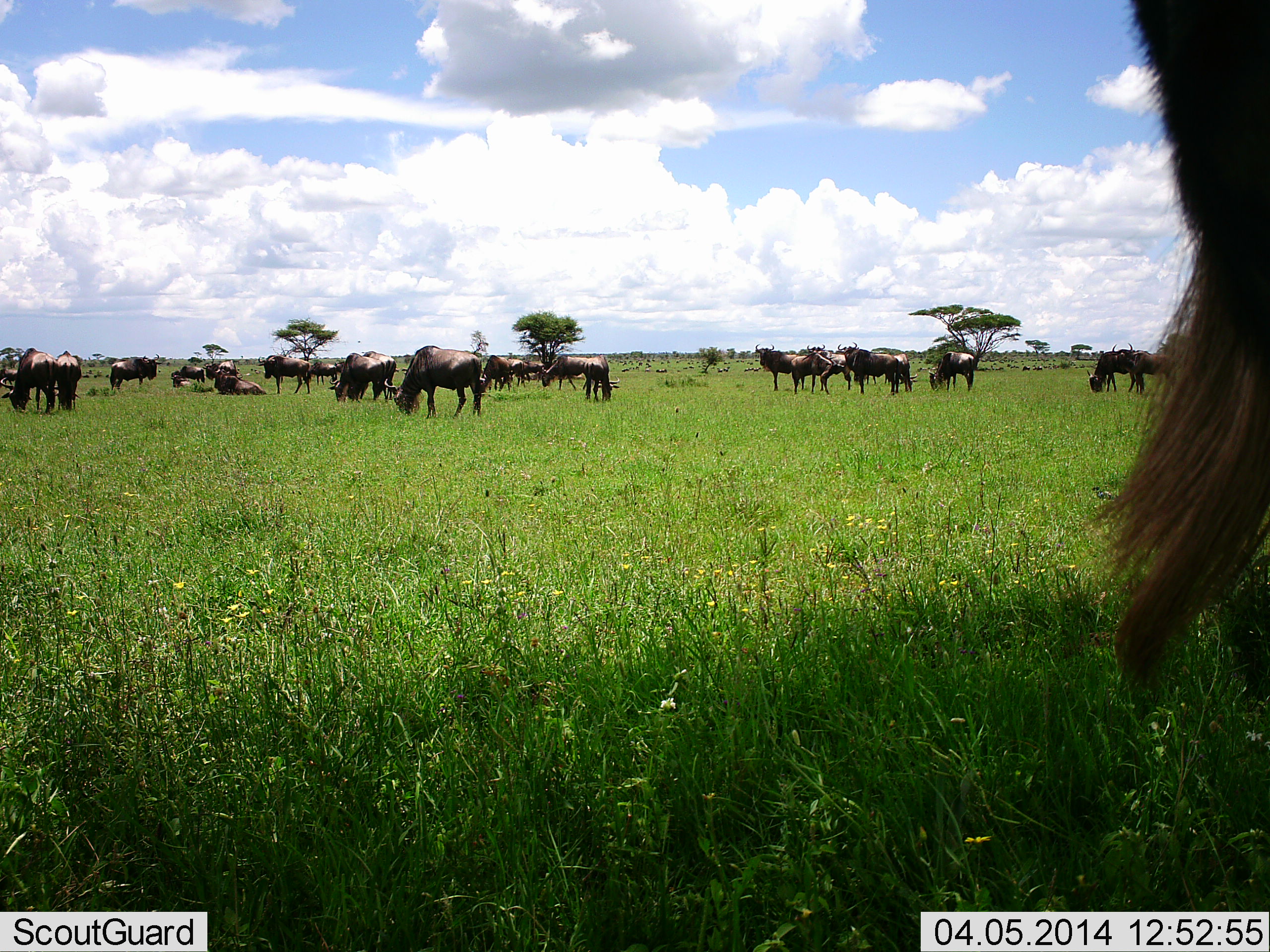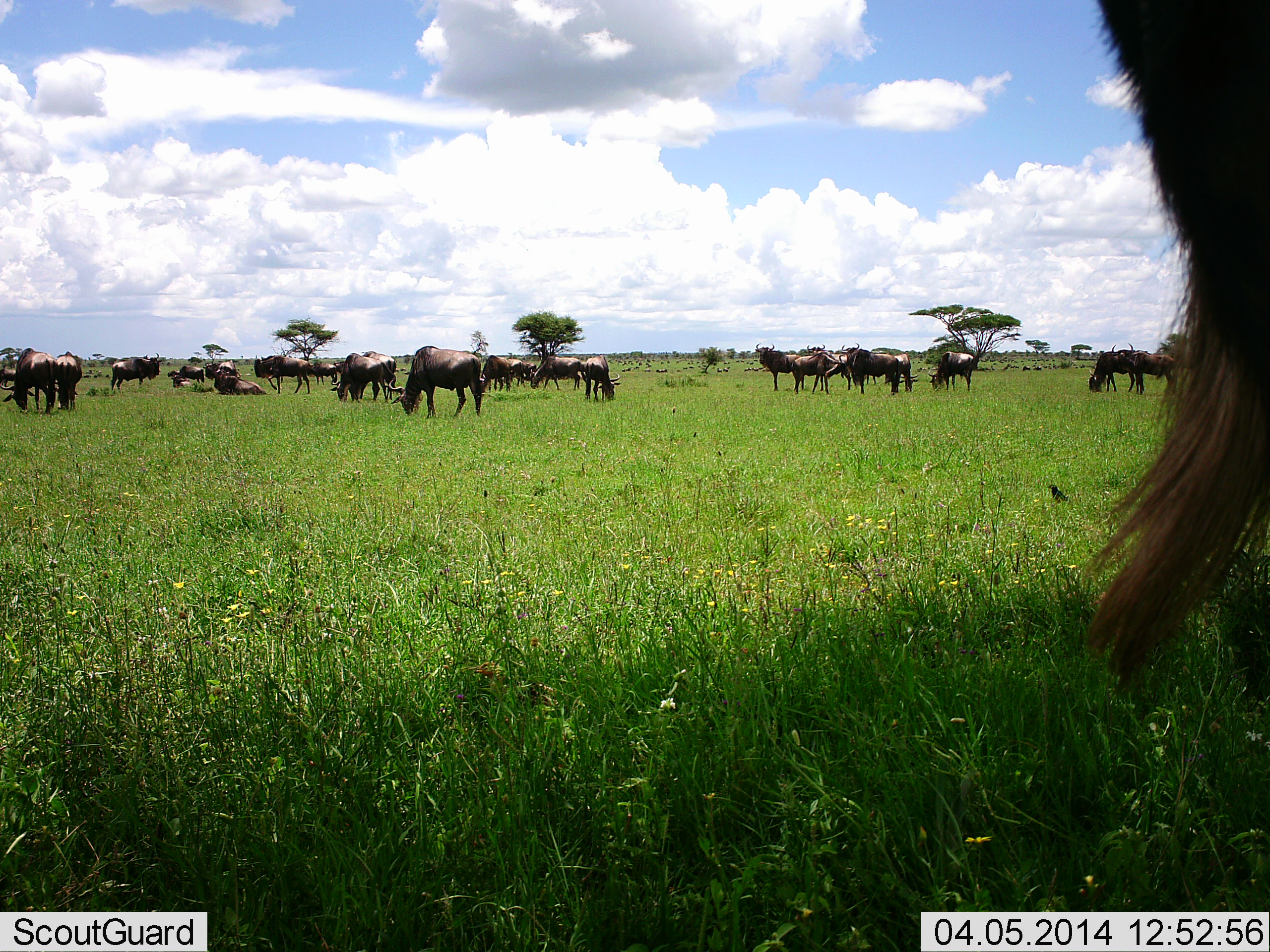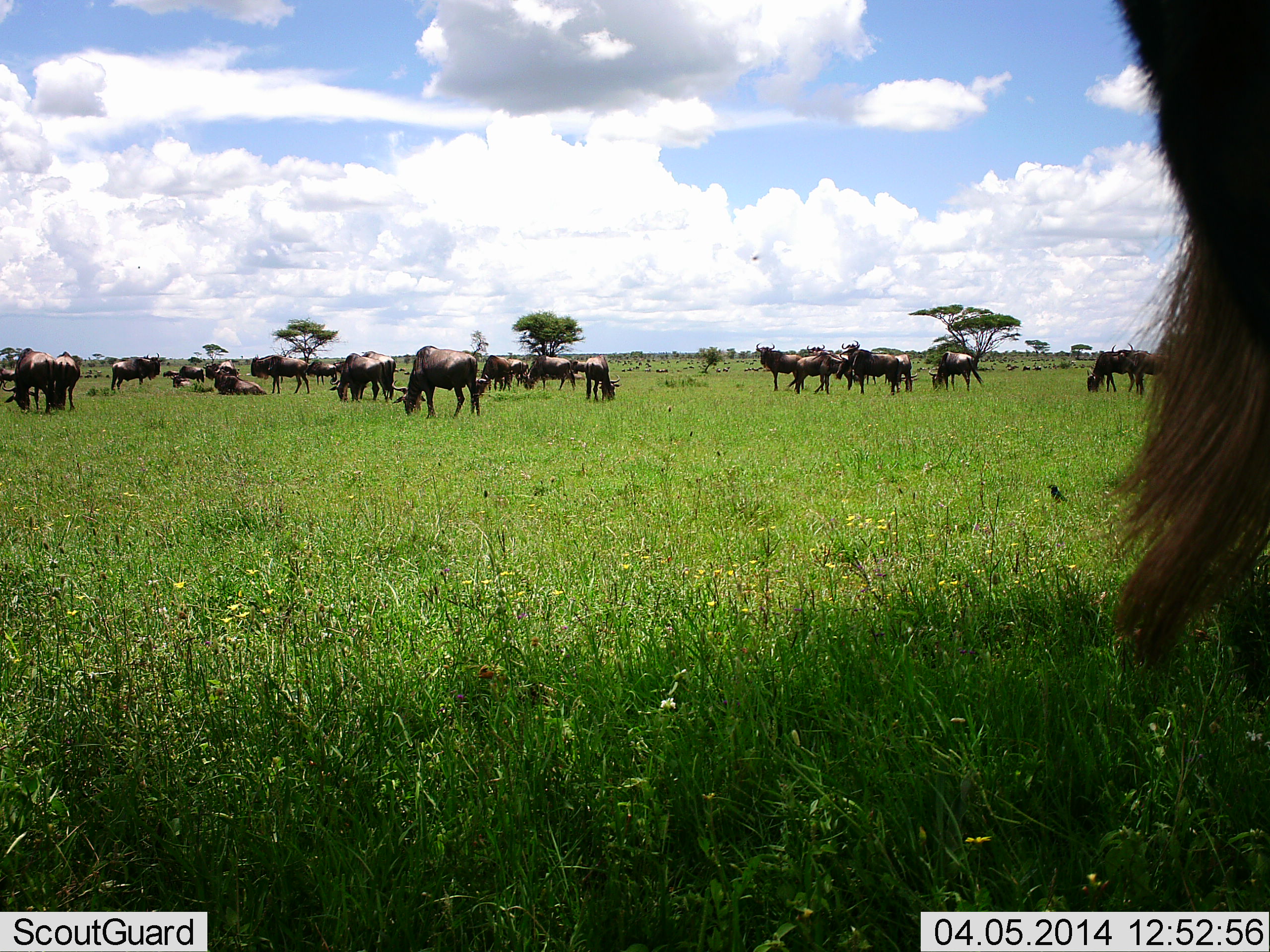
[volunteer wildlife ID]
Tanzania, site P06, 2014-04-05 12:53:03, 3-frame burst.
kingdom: Animalia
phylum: Chordata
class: Mammalia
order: Artiodactyla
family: Bovidae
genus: Connochaetes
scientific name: Connochaetes taurinus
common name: blue wildebeest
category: wildebeest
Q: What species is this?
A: Wildebeest (blue wildebeest) (Connochaetes taurinus).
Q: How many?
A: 11-50.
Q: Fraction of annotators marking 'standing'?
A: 69%.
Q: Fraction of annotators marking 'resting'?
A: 46%.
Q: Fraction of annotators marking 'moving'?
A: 8%.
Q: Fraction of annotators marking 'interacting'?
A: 8%.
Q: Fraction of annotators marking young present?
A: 0%.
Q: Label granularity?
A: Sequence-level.